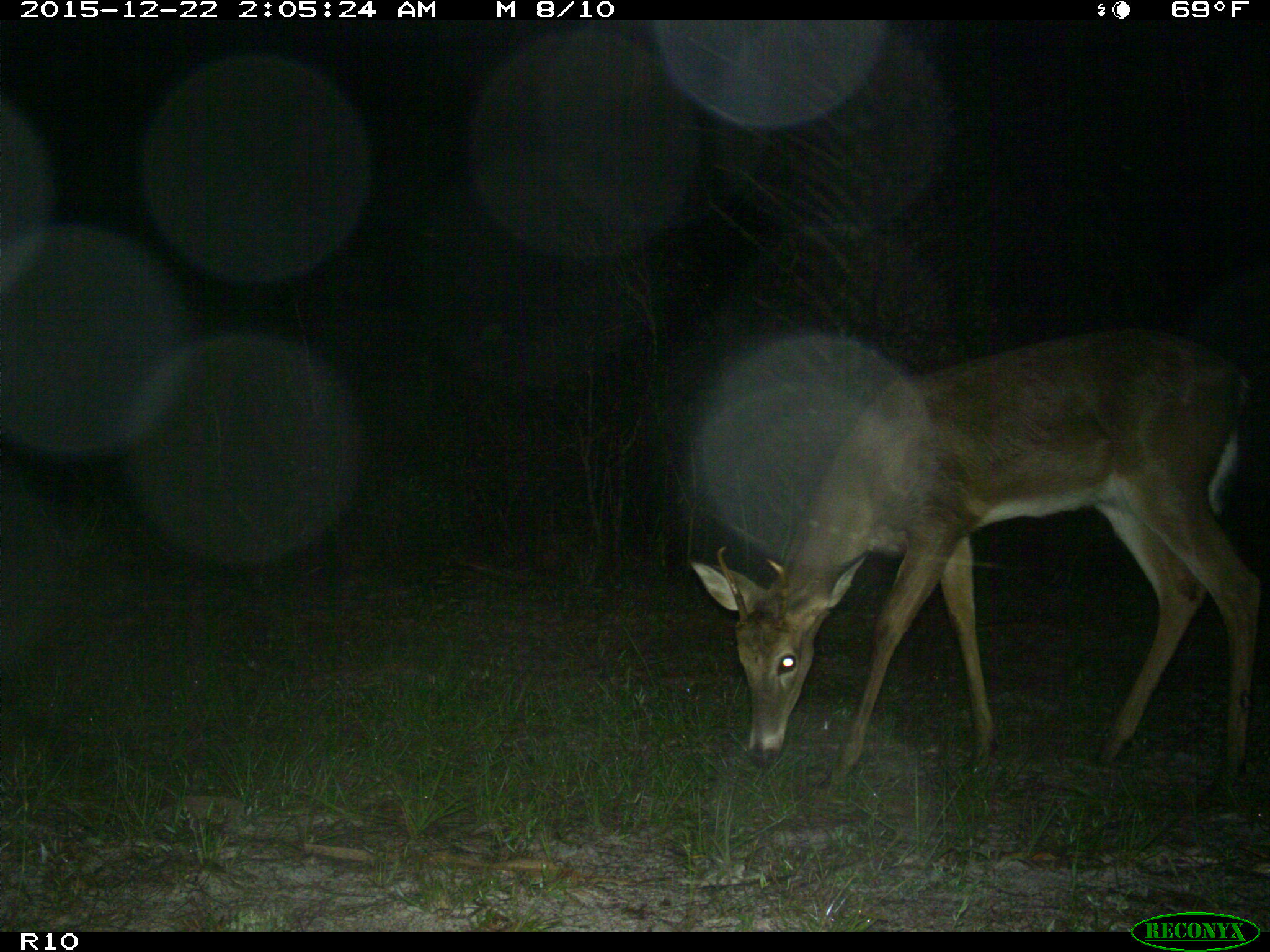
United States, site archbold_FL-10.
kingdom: Animalia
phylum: Chordata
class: Mammalia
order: Artiodactyla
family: Cervidae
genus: Odocoileus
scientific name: Odocoileus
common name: deer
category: unidentified deer